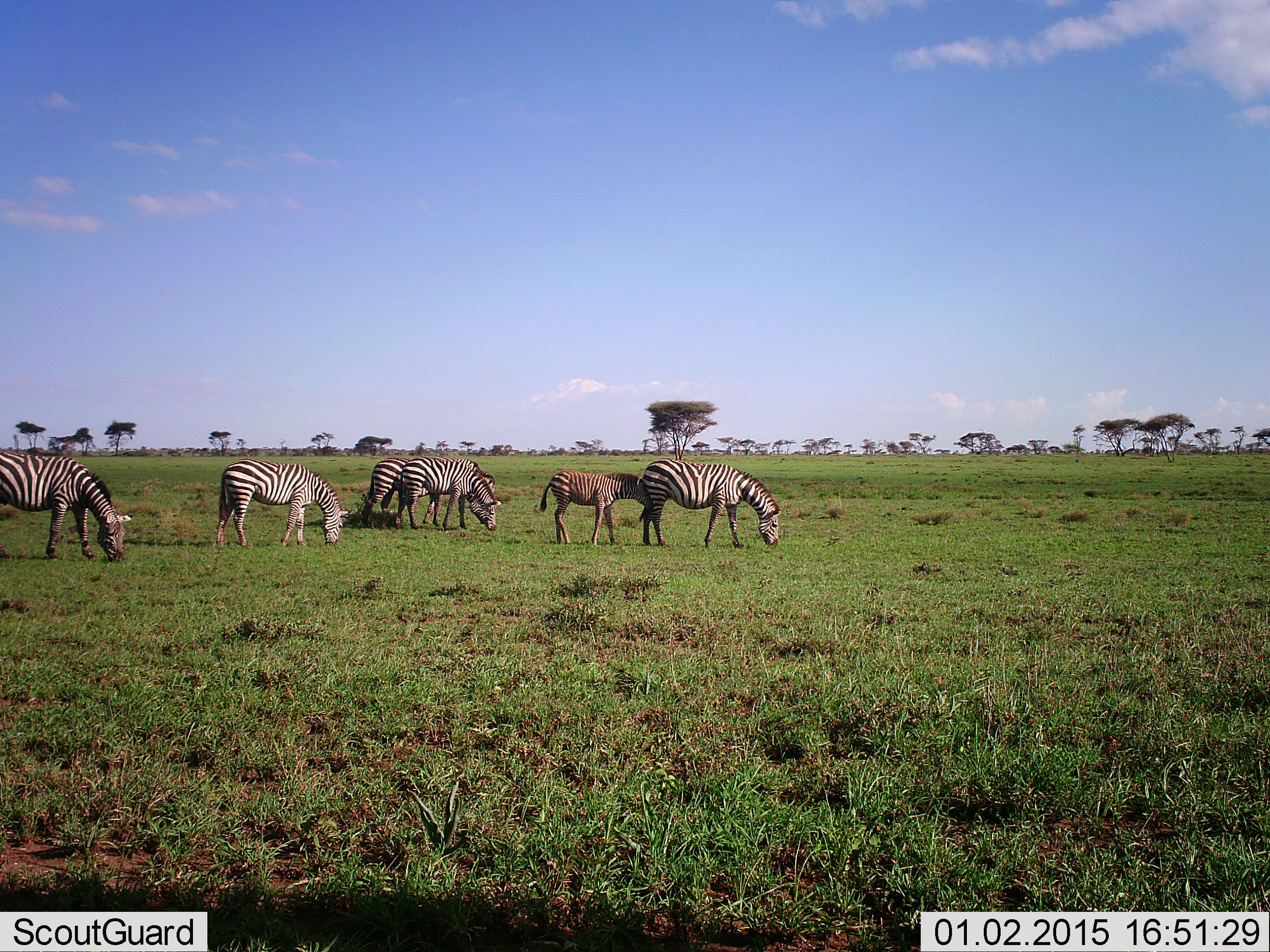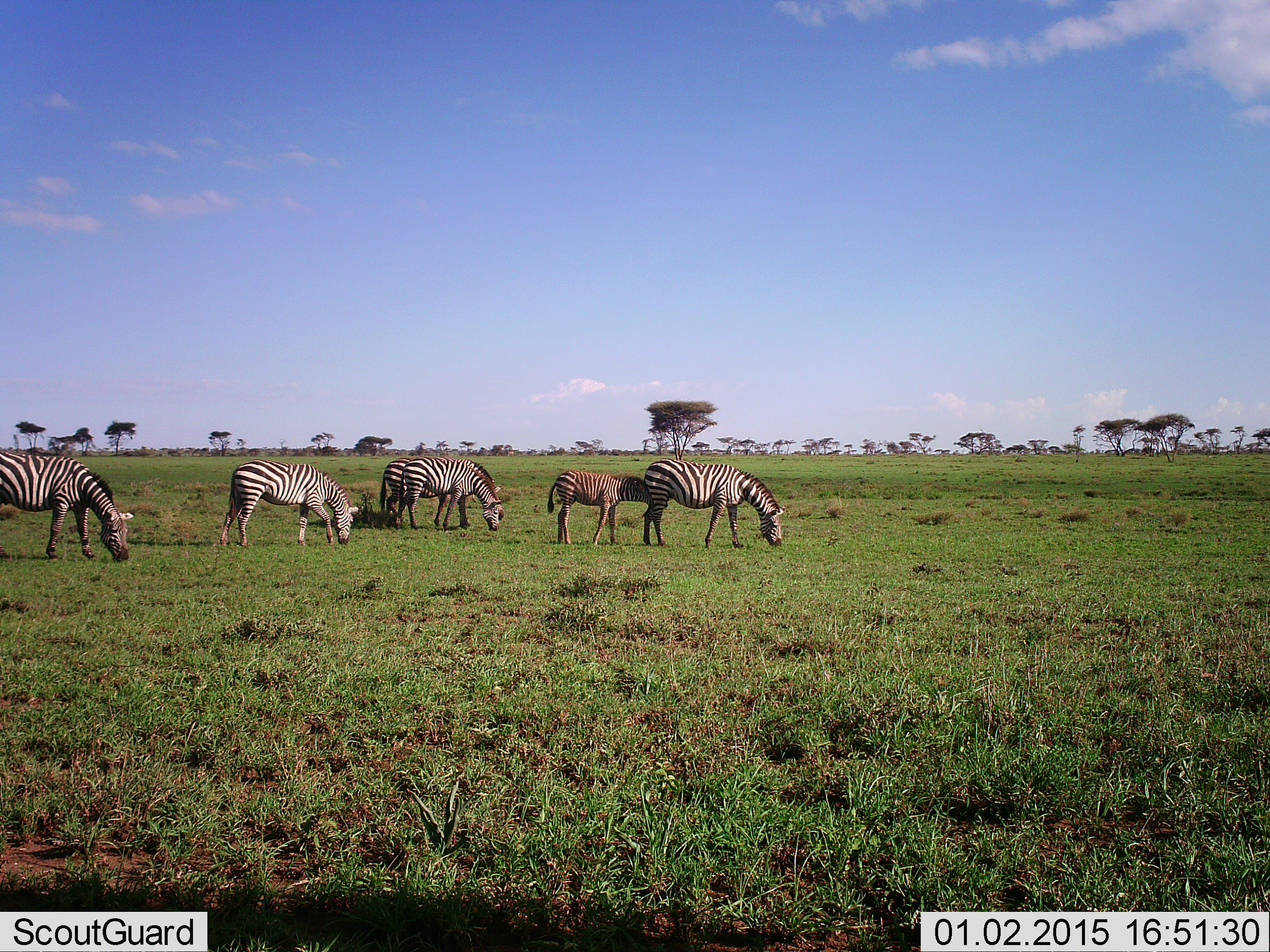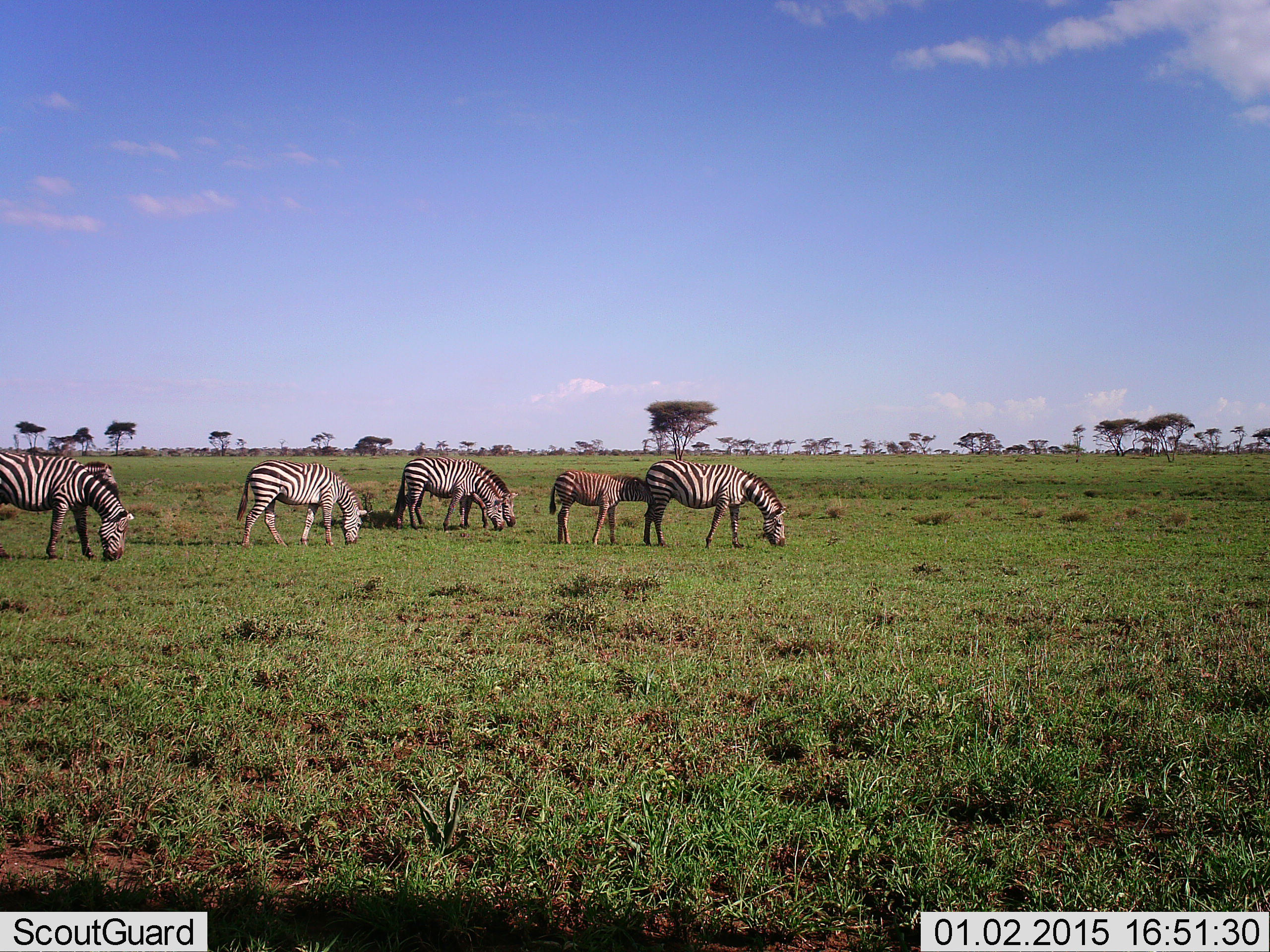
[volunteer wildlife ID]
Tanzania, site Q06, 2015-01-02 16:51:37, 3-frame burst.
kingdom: Animalia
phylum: Chordata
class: Mammalia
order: Perissodactyla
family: Equidae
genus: Equus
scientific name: Equus quagga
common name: plains zebra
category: zebra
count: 6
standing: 30%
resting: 0%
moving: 10%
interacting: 20%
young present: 60%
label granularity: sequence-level